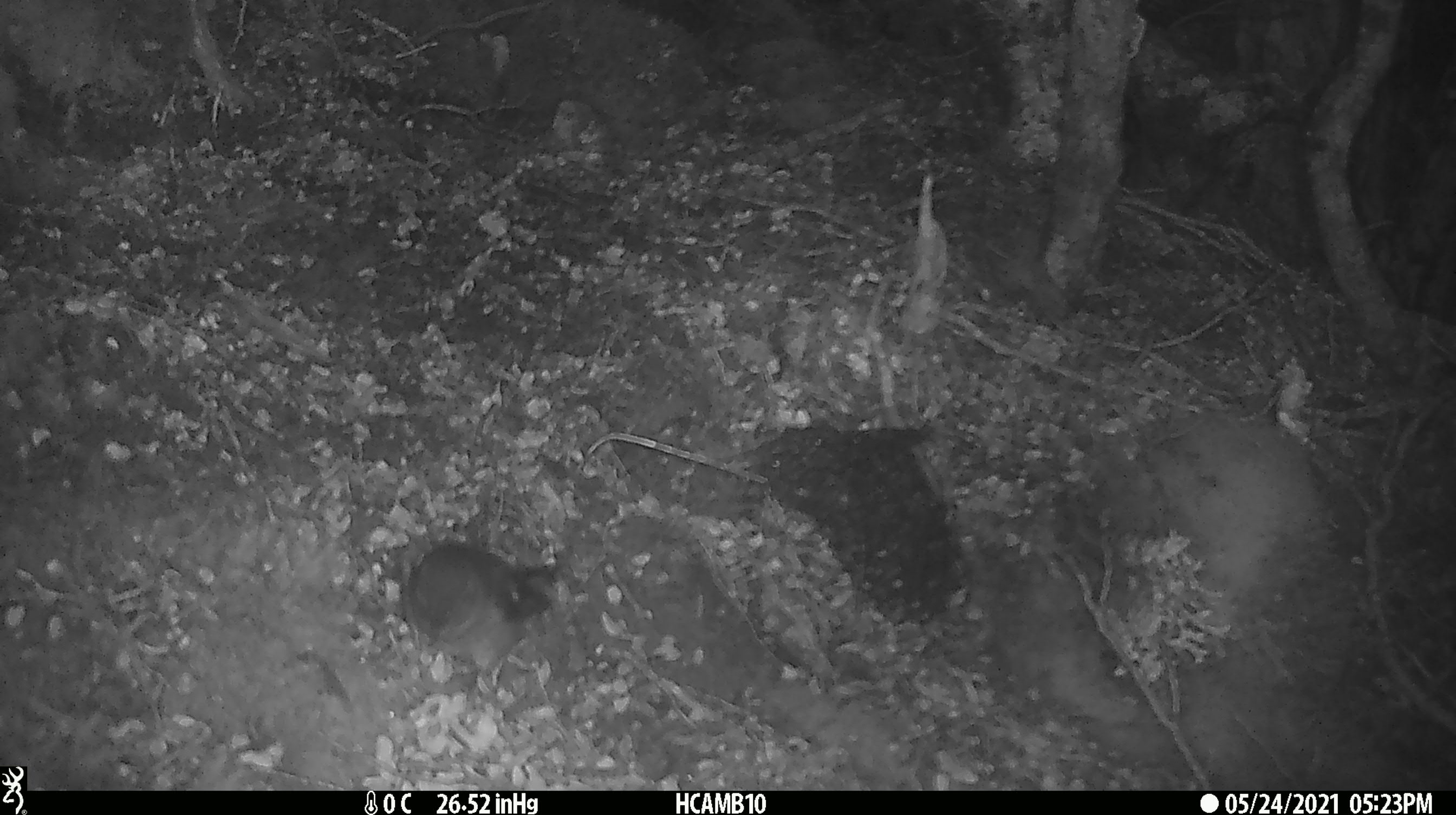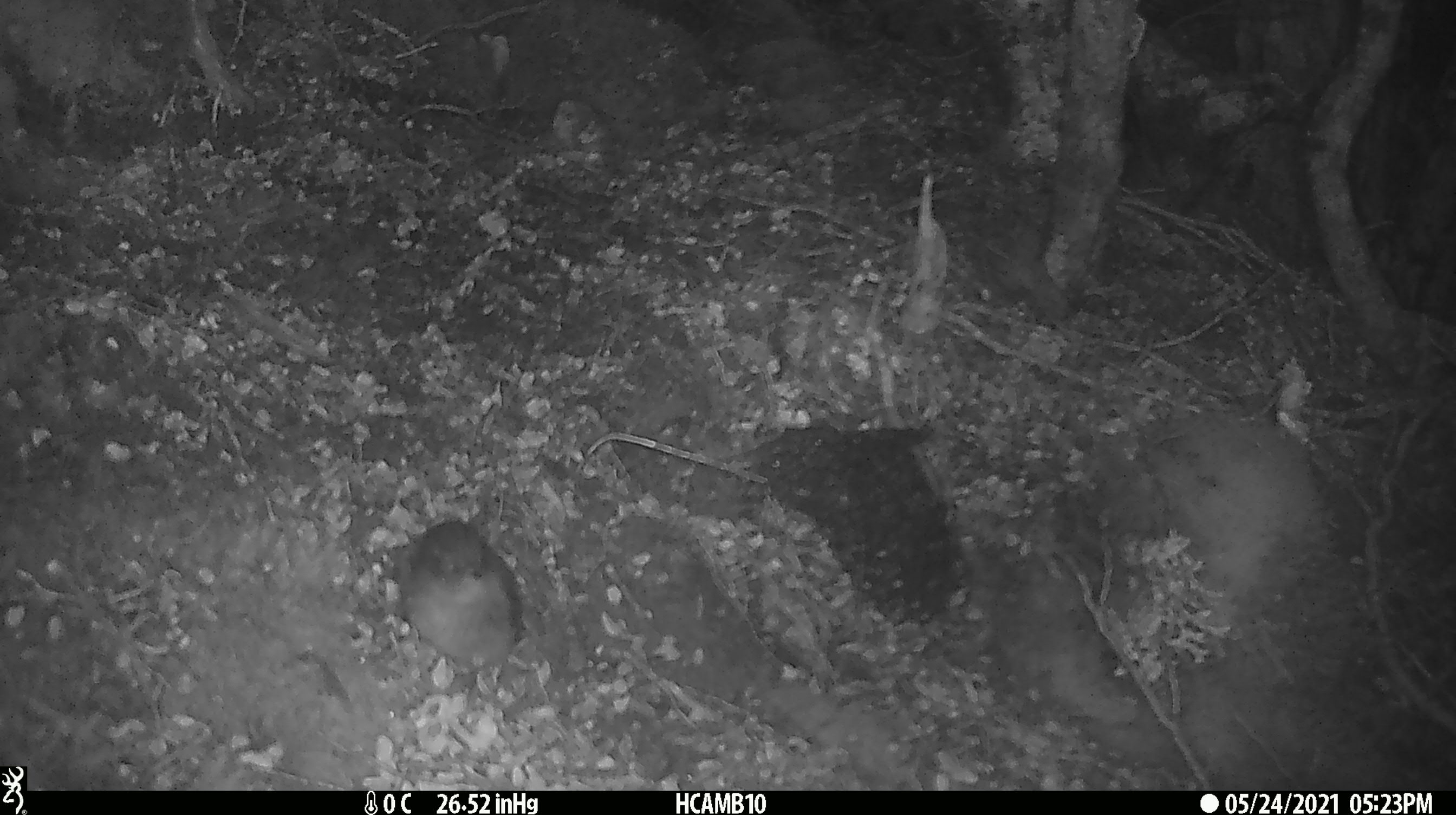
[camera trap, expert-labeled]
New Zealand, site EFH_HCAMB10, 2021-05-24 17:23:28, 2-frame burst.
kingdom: Animalia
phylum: Chordata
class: Aves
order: Passeriformes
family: Petroicidae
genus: Petroica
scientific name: Petroica australis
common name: new zealand robin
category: robin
Robin (new zealand robin) (Petroica australis).